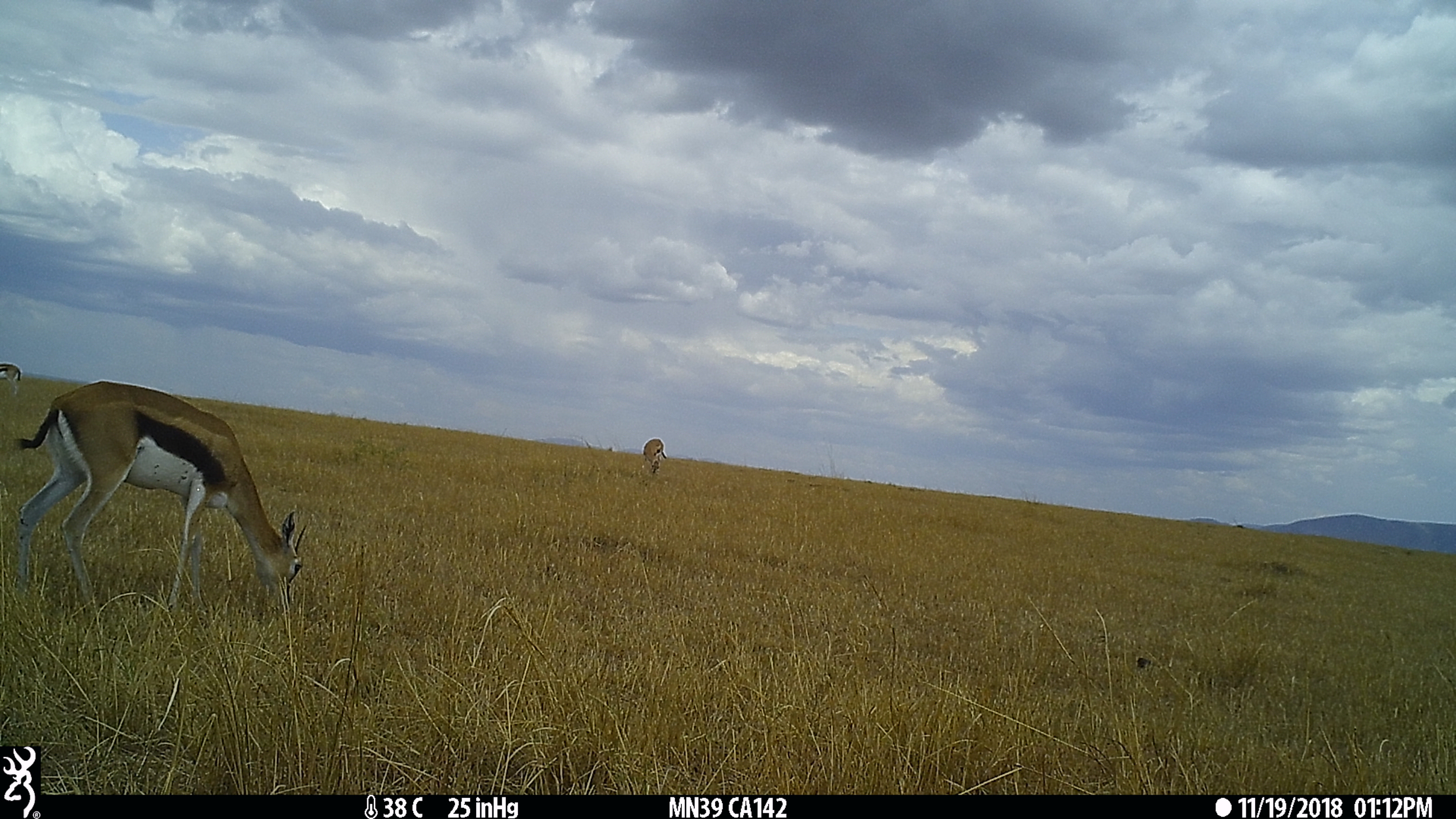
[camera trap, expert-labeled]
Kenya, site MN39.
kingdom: Animalia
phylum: Chordata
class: Mammalia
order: Artiodactyla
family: Bovidae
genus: Eudorcas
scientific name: Eudorcas thomsonii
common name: thomon's gazelle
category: gazelle thomsons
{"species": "gazelle thomsons (thomon's gazelle) (Eudorcas thomsonii)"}